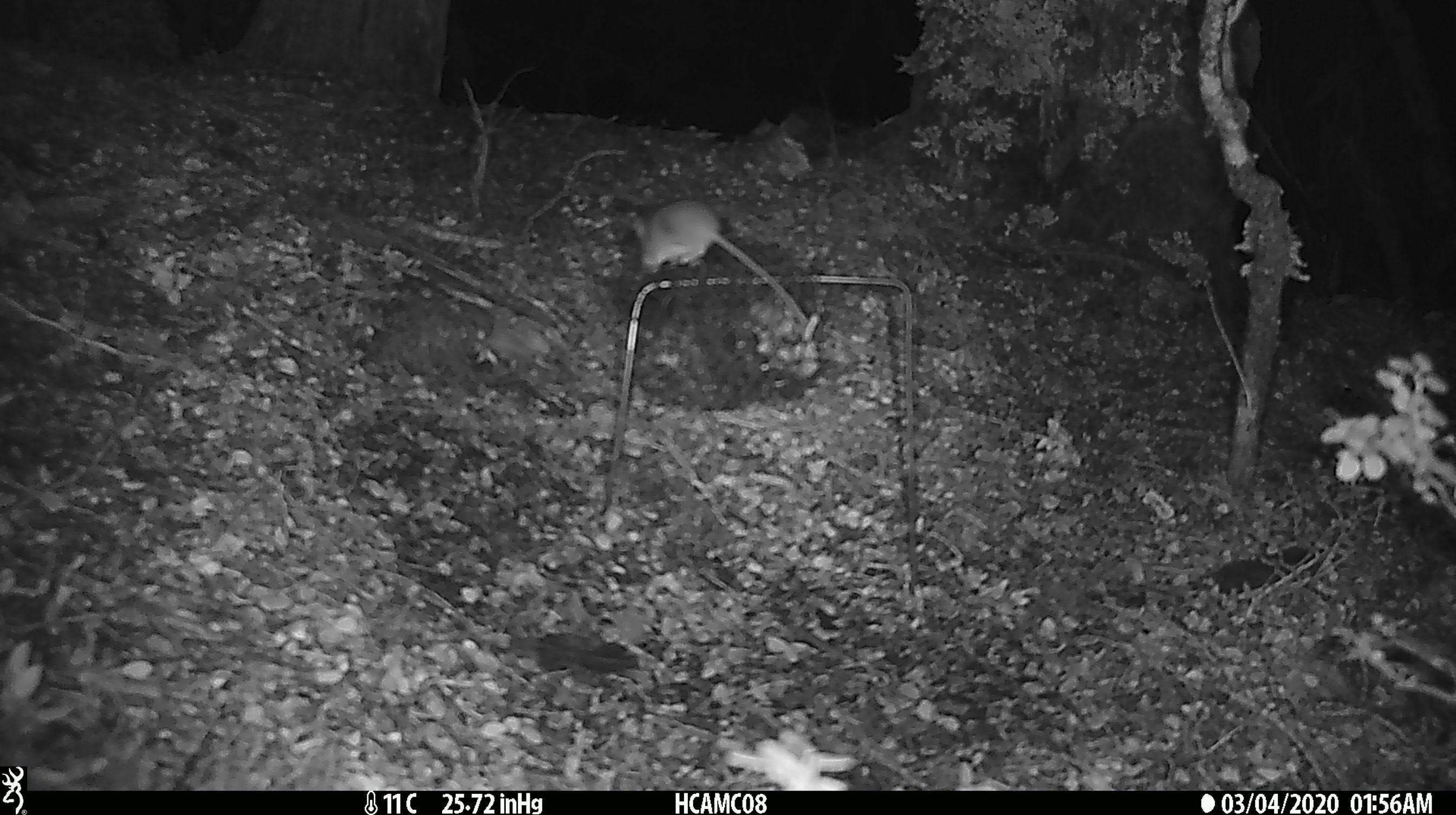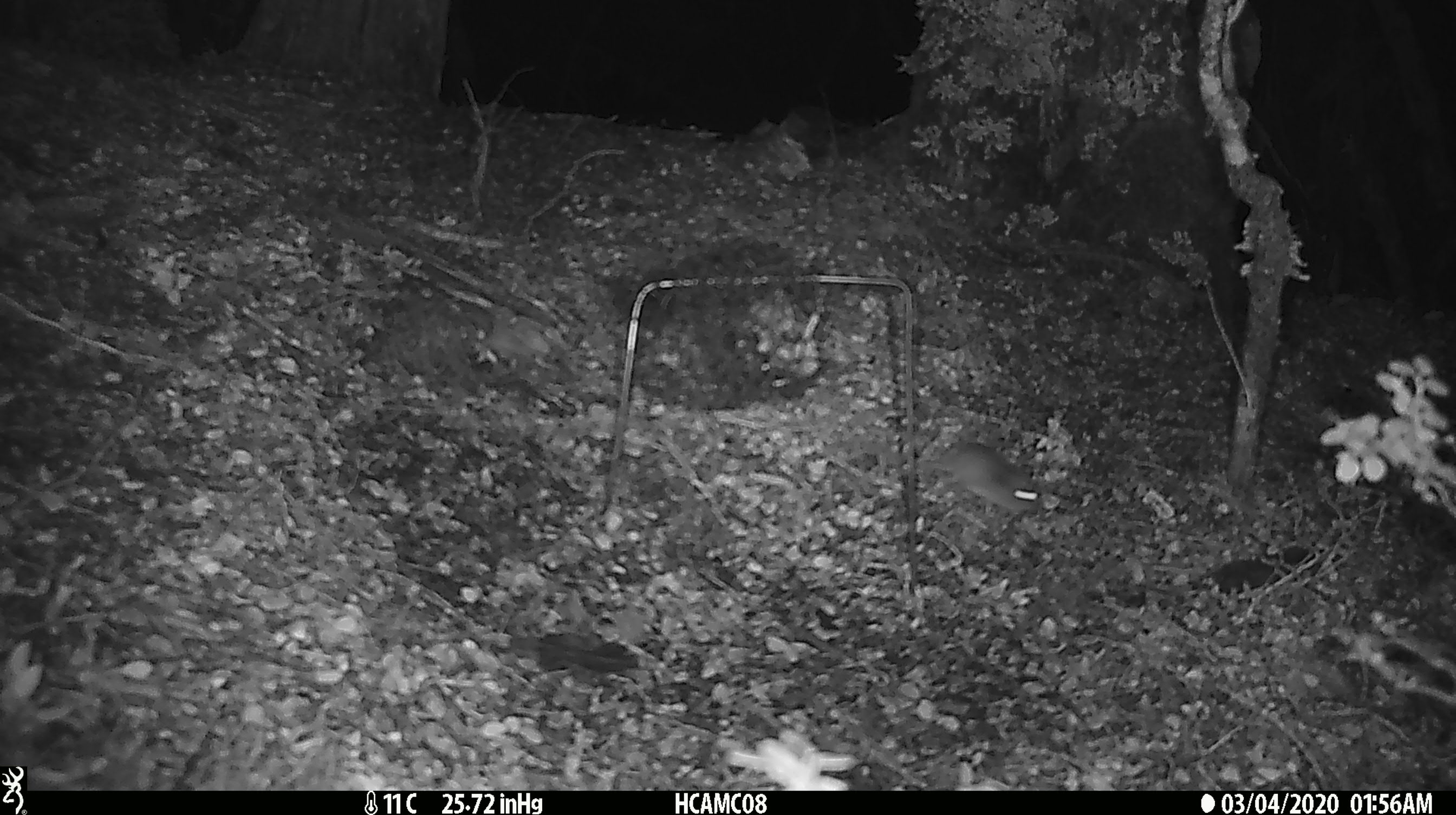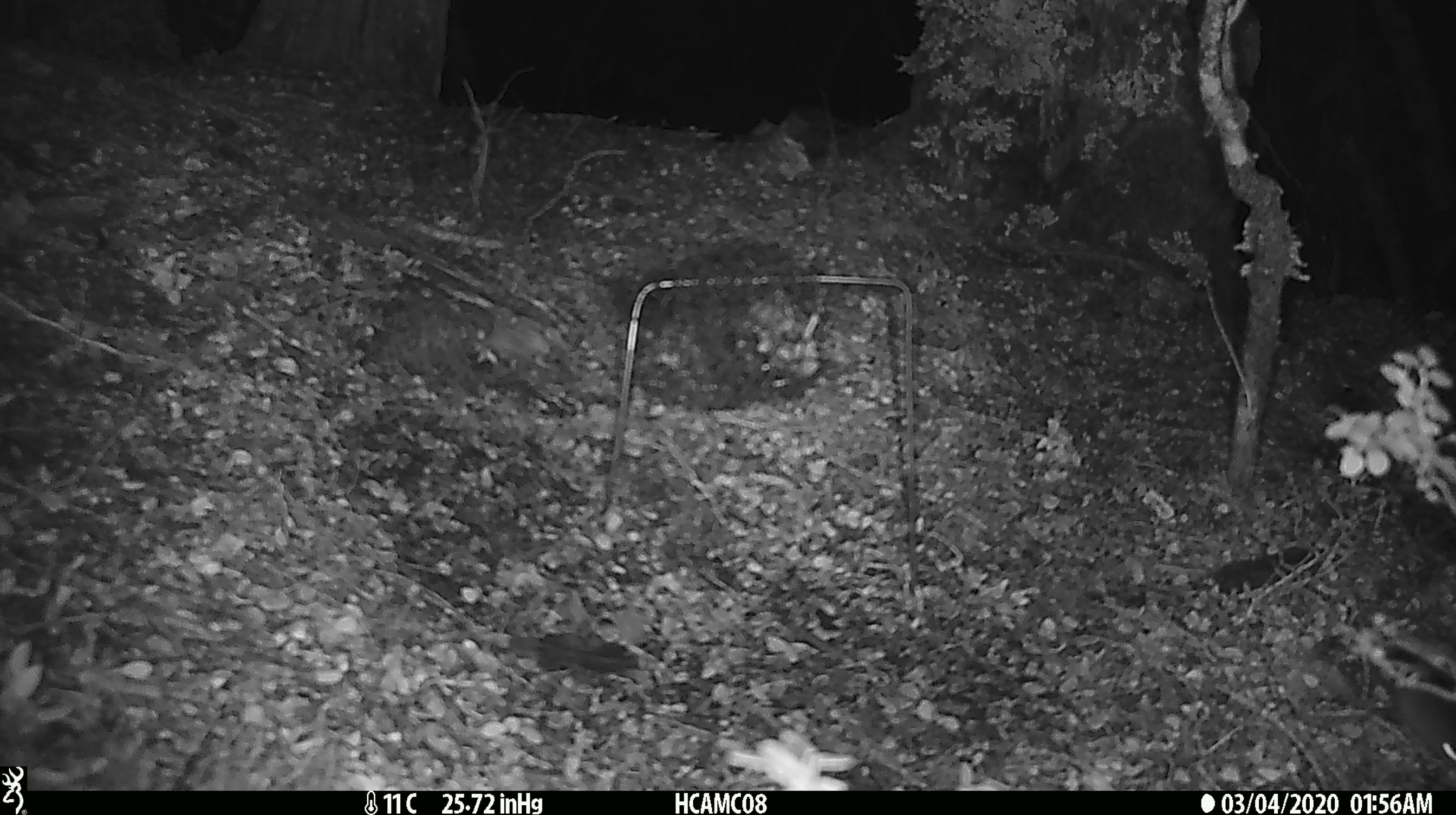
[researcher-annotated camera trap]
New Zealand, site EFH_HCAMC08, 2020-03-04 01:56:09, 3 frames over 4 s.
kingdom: Animalia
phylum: Chordata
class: Mammalia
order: Rodentia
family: Muridae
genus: Mus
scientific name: Mus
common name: mouse